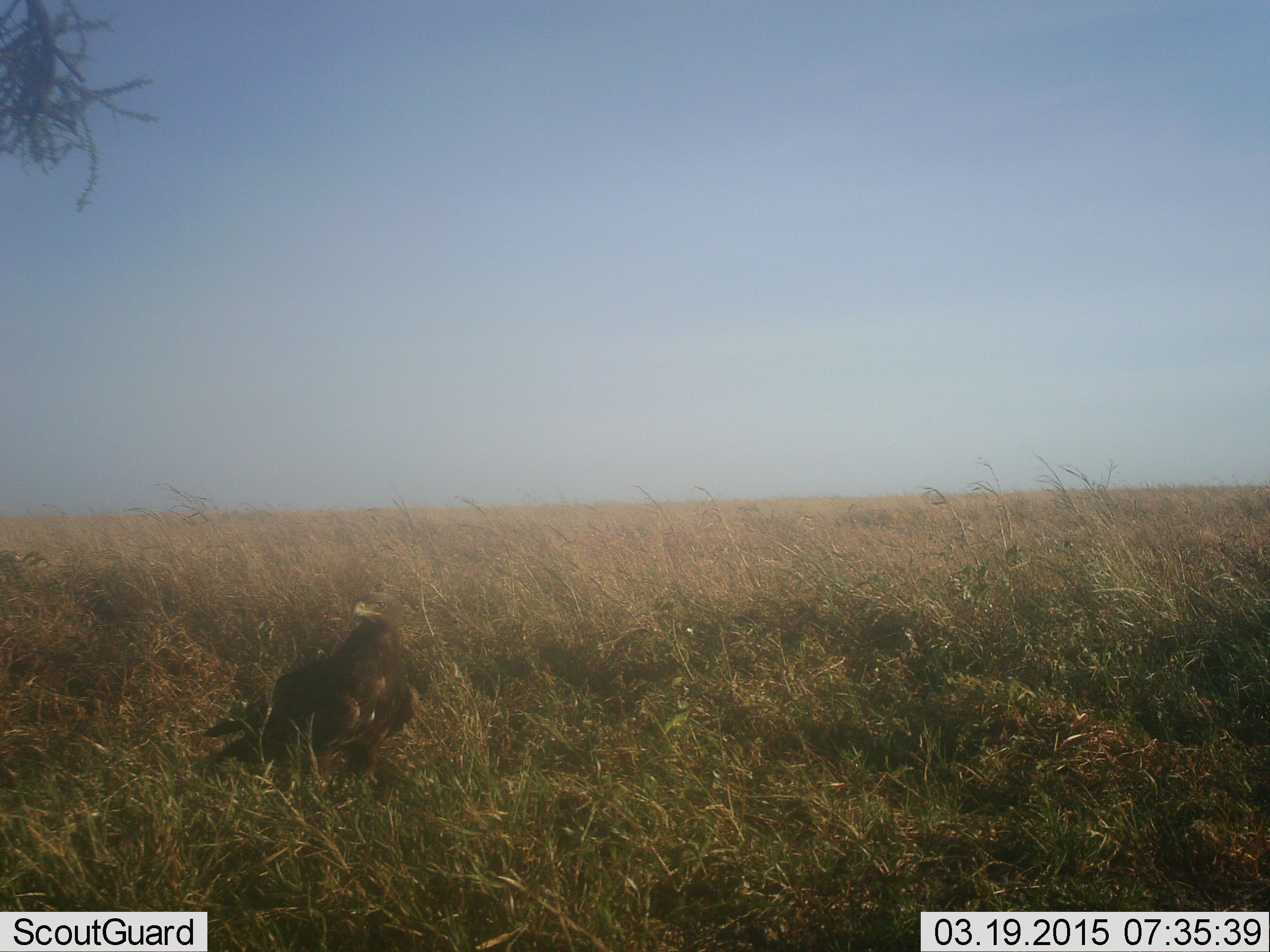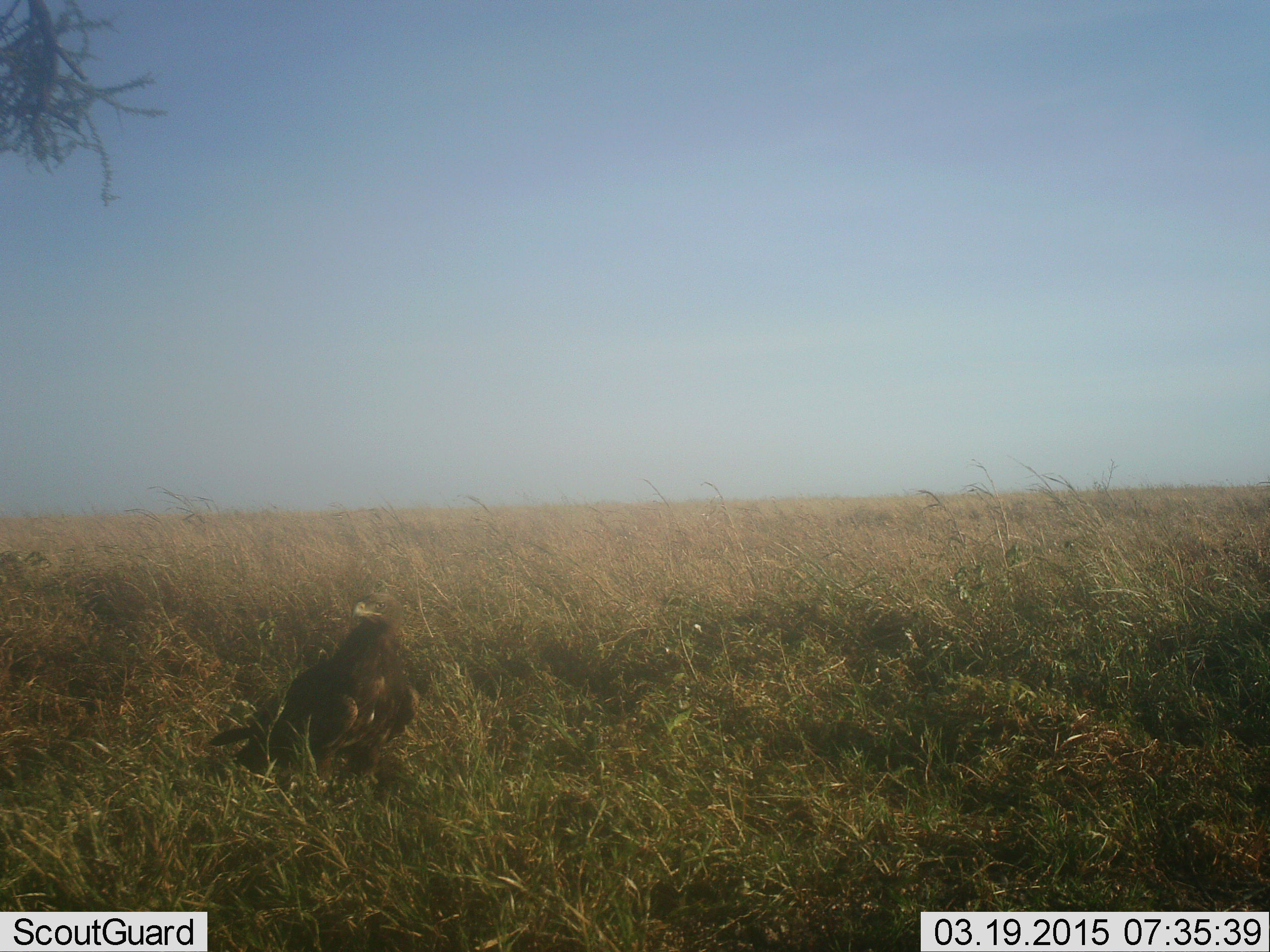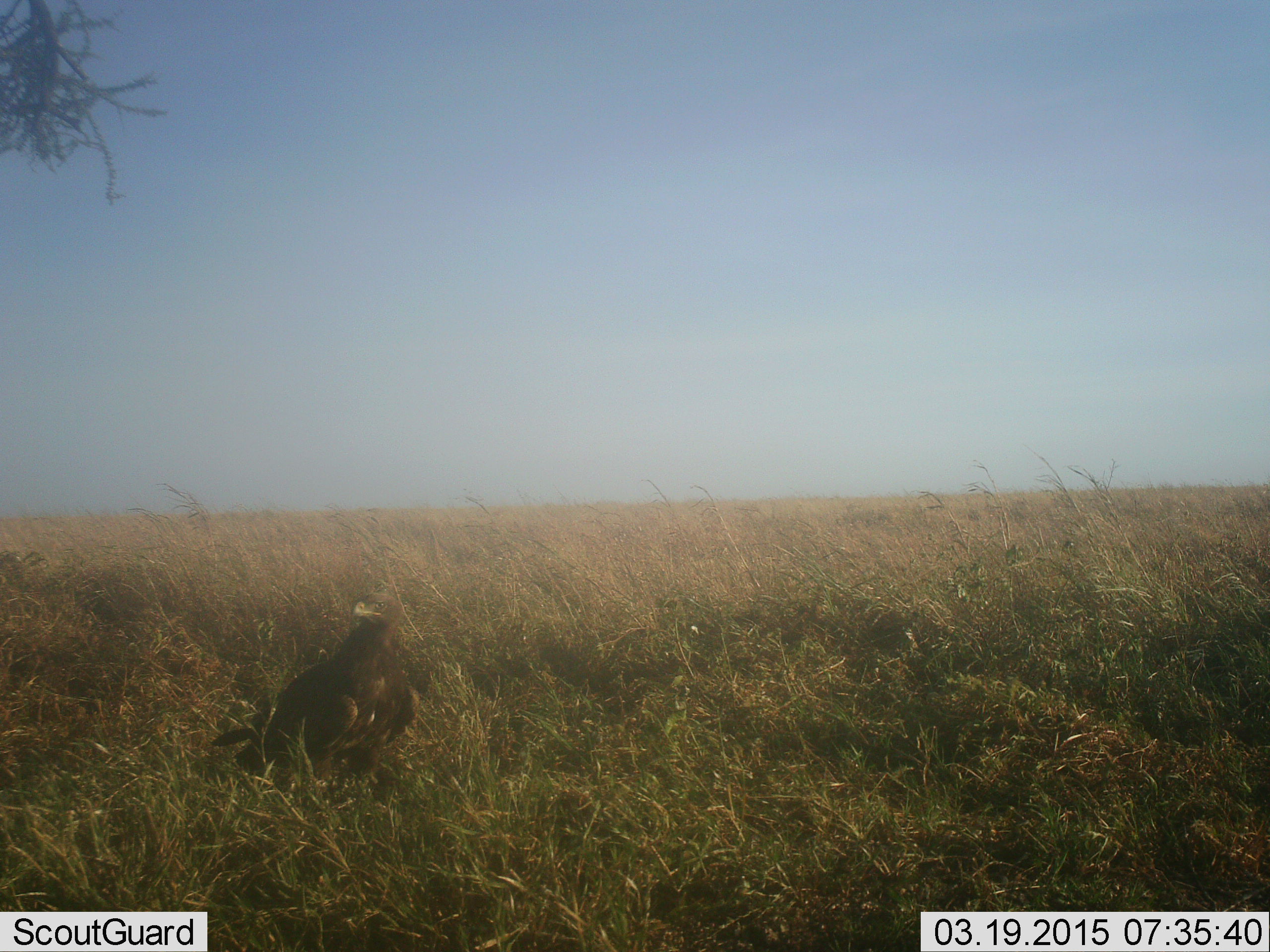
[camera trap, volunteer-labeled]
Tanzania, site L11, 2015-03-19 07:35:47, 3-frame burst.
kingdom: Animalia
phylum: Chordata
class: Aves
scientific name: Aves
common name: bird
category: otherbird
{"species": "otherbird (bird) (Aves)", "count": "1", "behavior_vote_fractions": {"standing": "90%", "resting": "10%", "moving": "0%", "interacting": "0%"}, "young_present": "0%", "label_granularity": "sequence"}